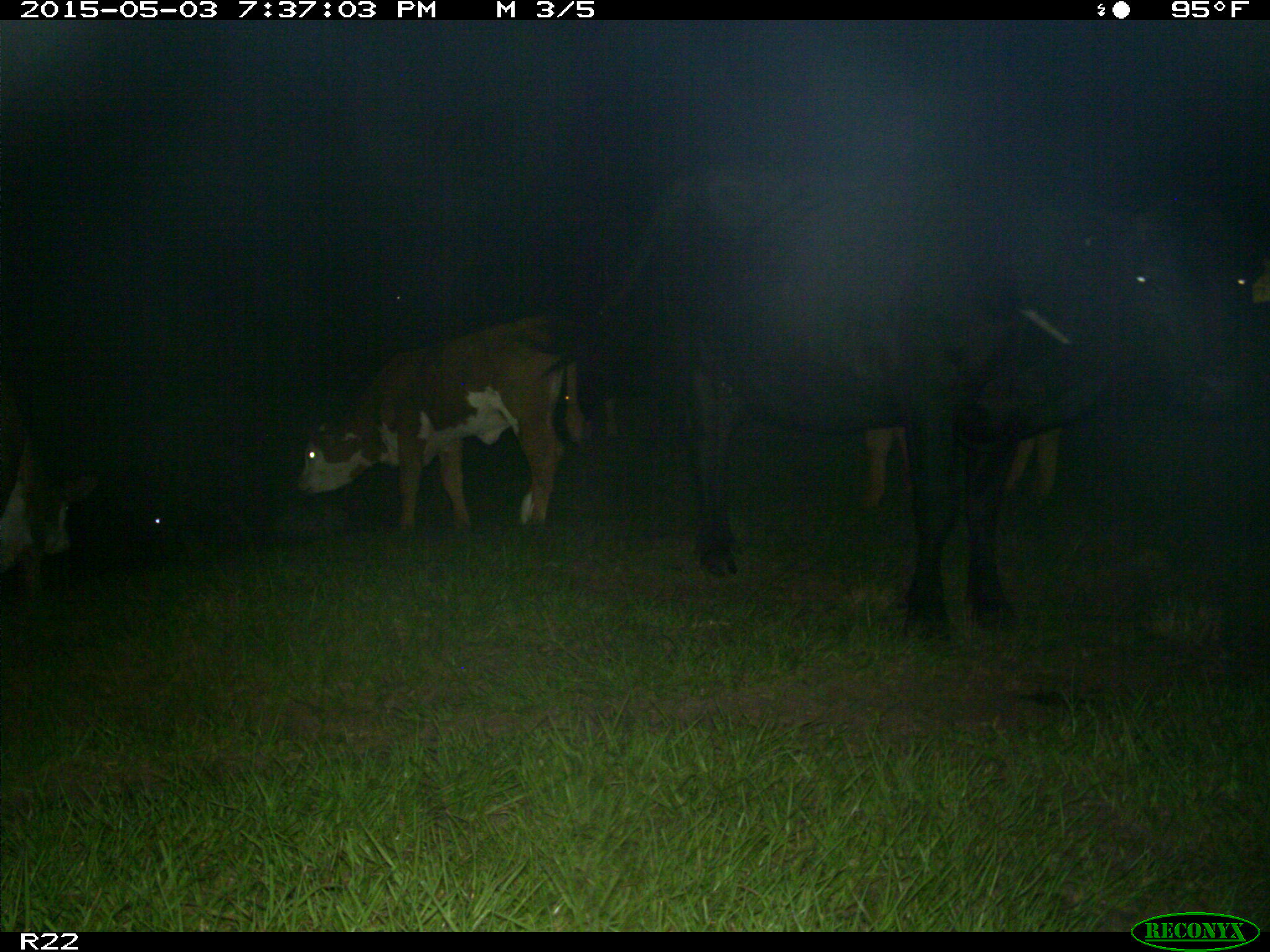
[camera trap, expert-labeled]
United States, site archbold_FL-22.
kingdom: Animalia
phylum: Chordata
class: Mammalia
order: Artiodactyla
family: Suidae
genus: Sus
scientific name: Sus scrofa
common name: wild boar